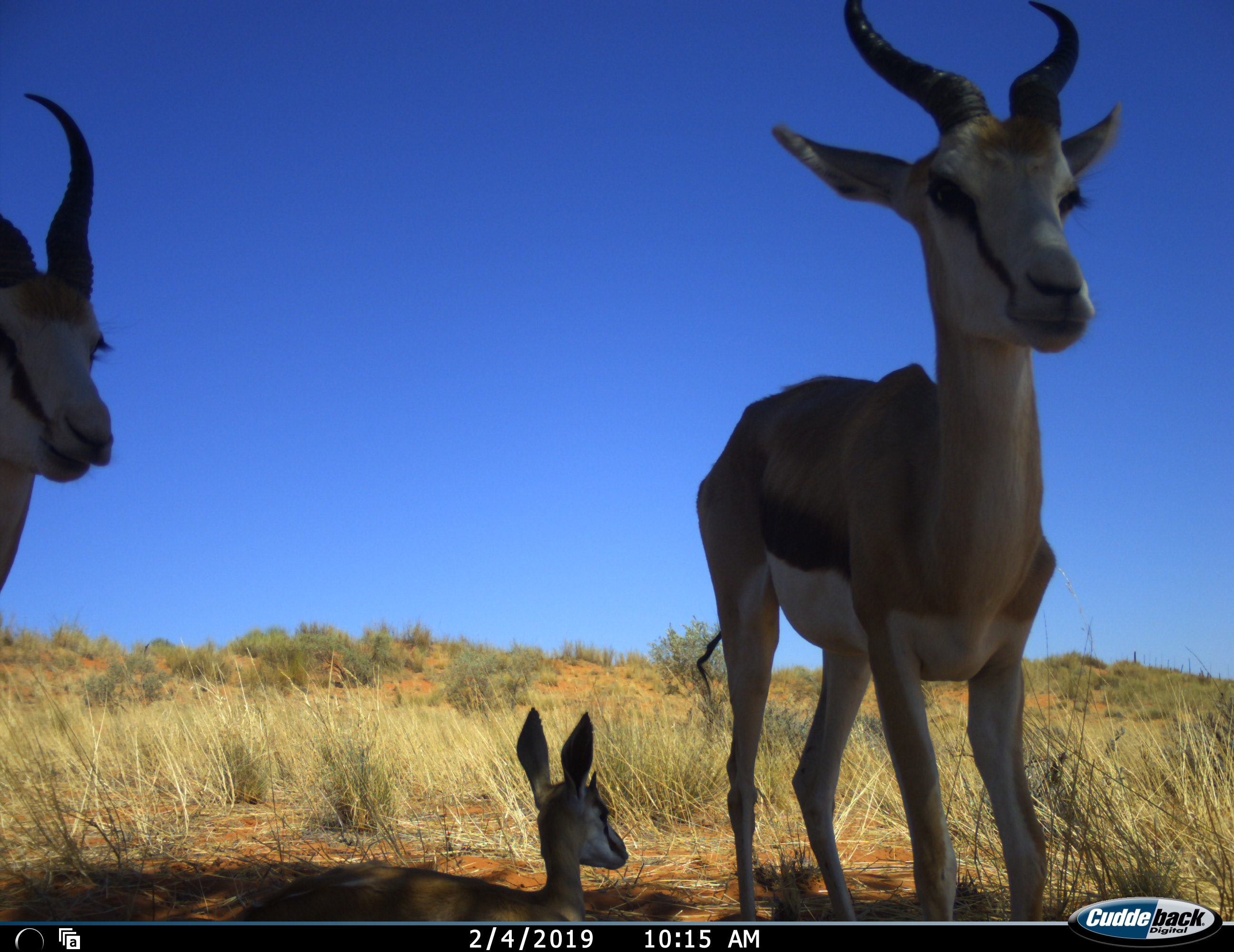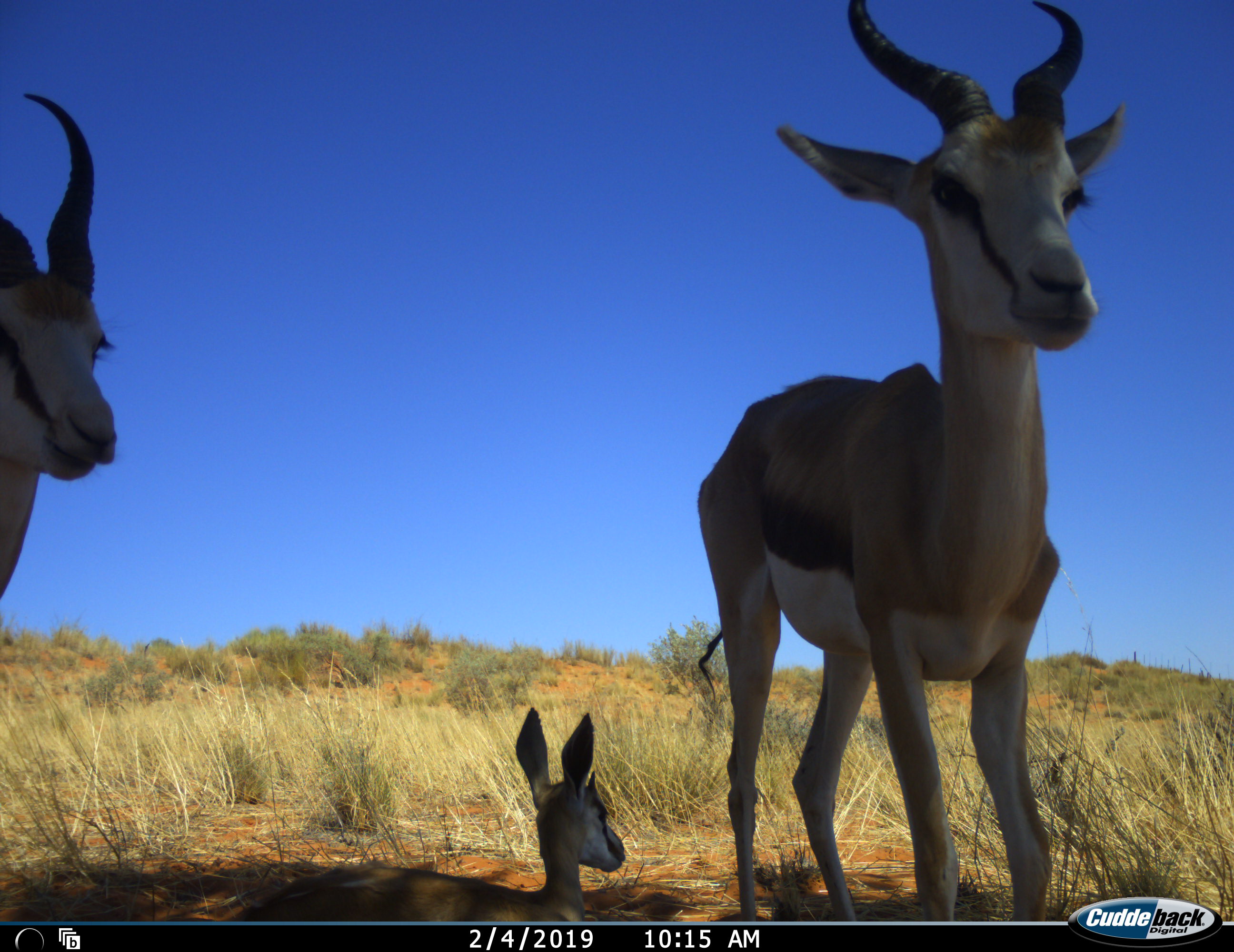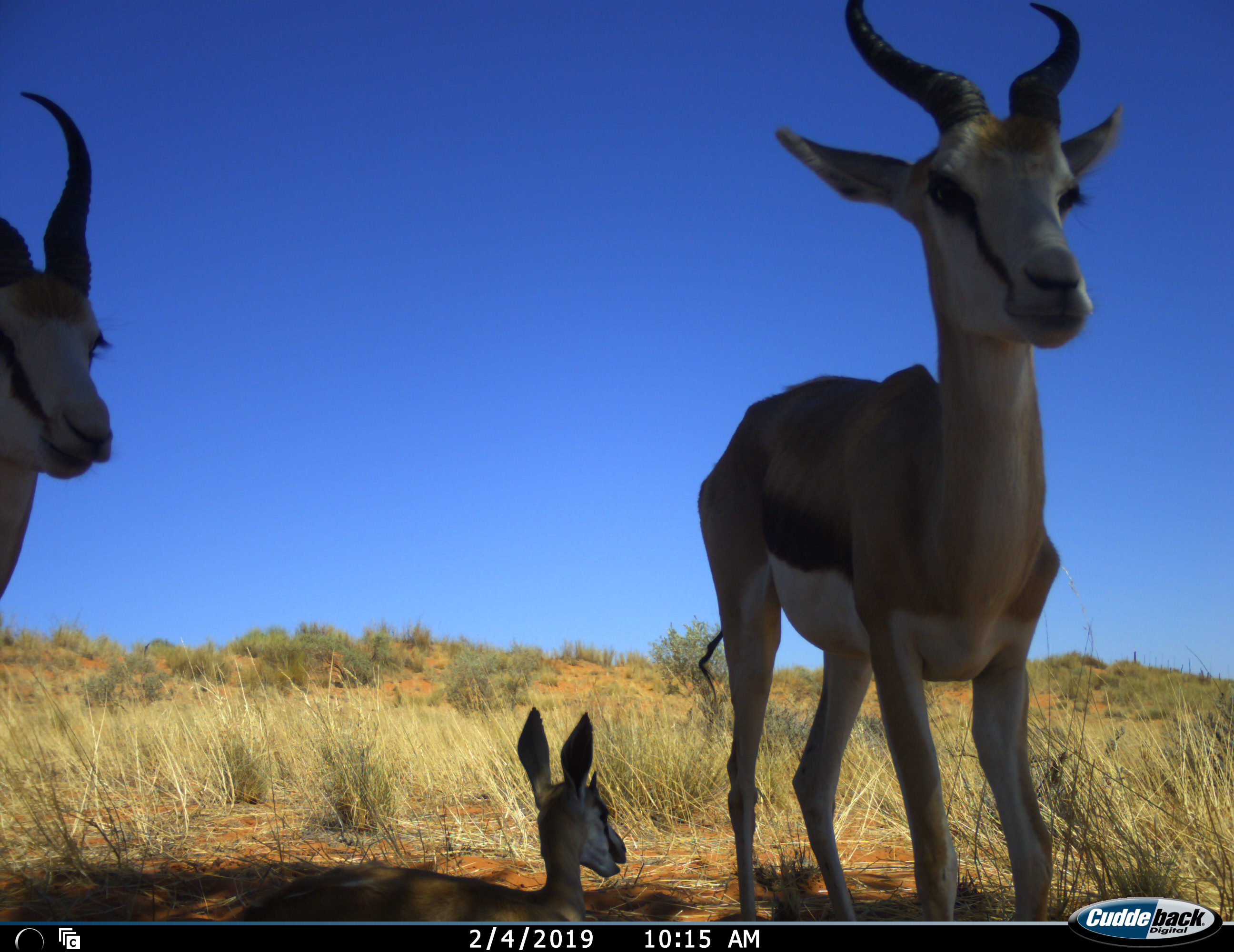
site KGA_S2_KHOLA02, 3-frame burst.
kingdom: Animalia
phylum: Chordata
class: Mammalia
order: Artiodactyla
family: Bovidae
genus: Antidorcas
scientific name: Antidorcas marsupialis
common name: springbok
Springbok (Antidorcas marsupialis), count 3. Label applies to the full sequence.